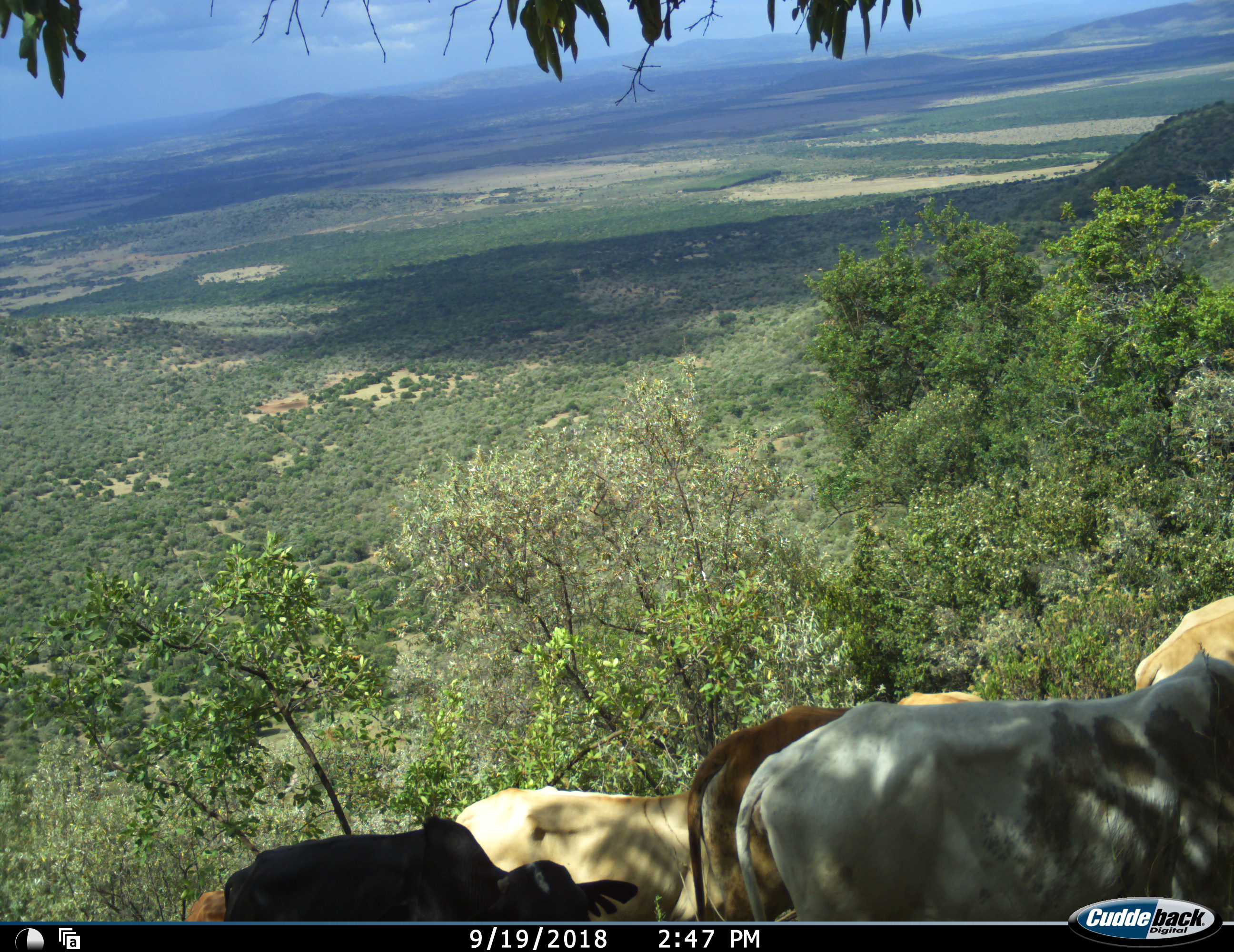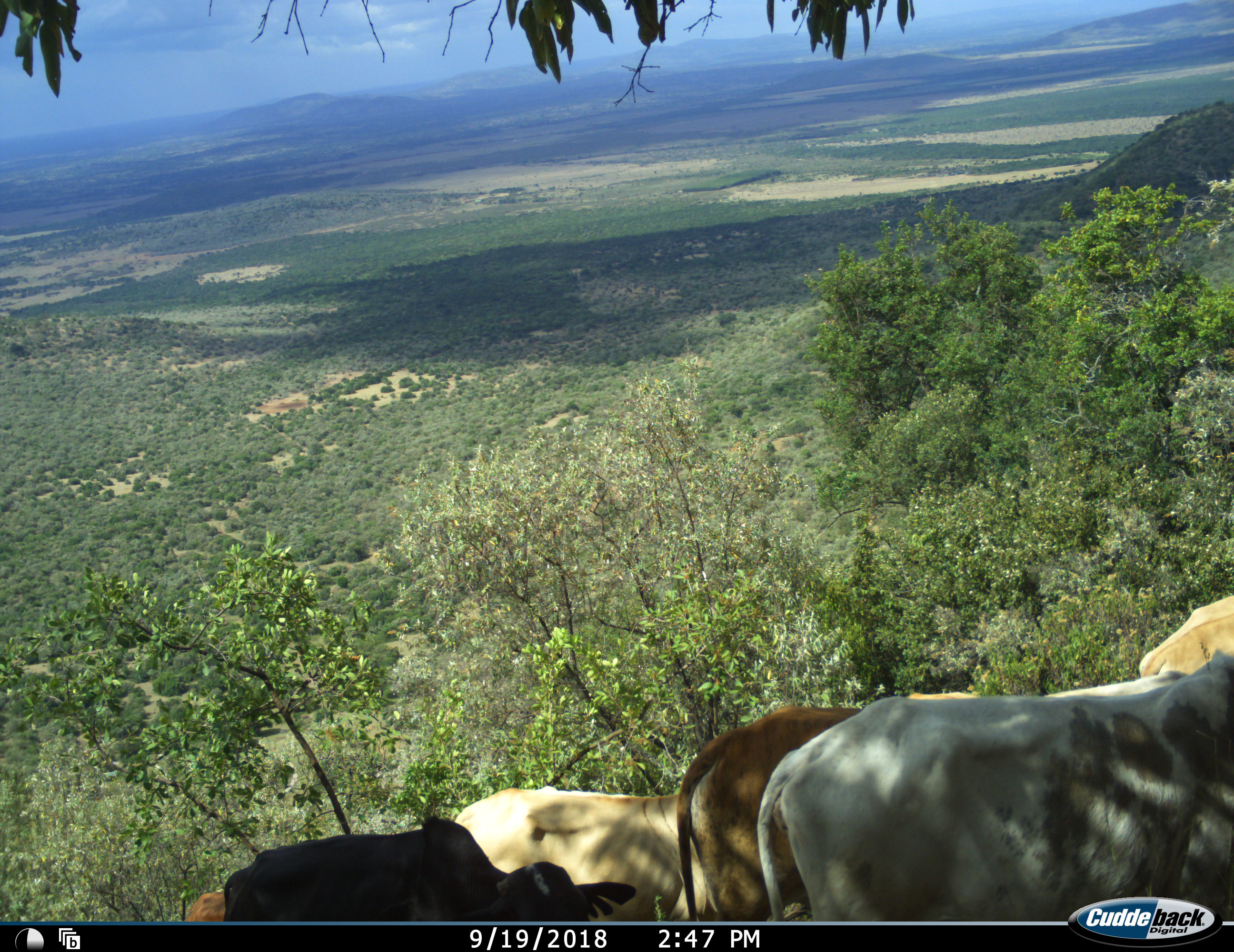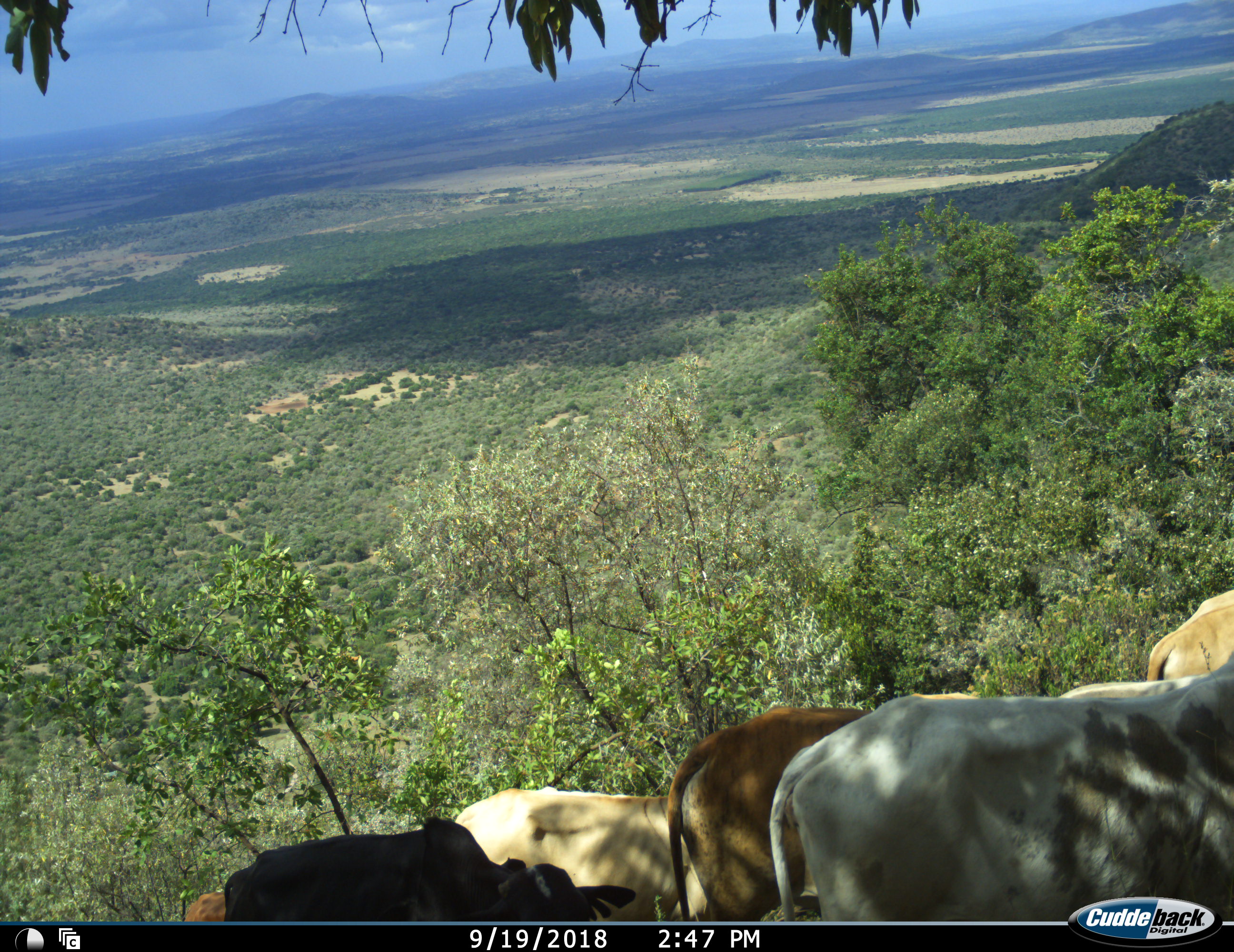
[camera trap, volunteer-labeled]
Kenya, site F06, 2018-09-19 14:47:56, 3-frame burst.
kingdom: Animalia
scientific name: Animalia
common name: animal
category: domesticanimal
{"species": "domesticanimal (animal) (Animalia)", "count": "7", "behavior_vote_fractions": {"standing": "80%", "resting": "0%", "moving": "20%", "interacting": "10%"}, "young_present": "0%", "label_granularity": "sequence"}